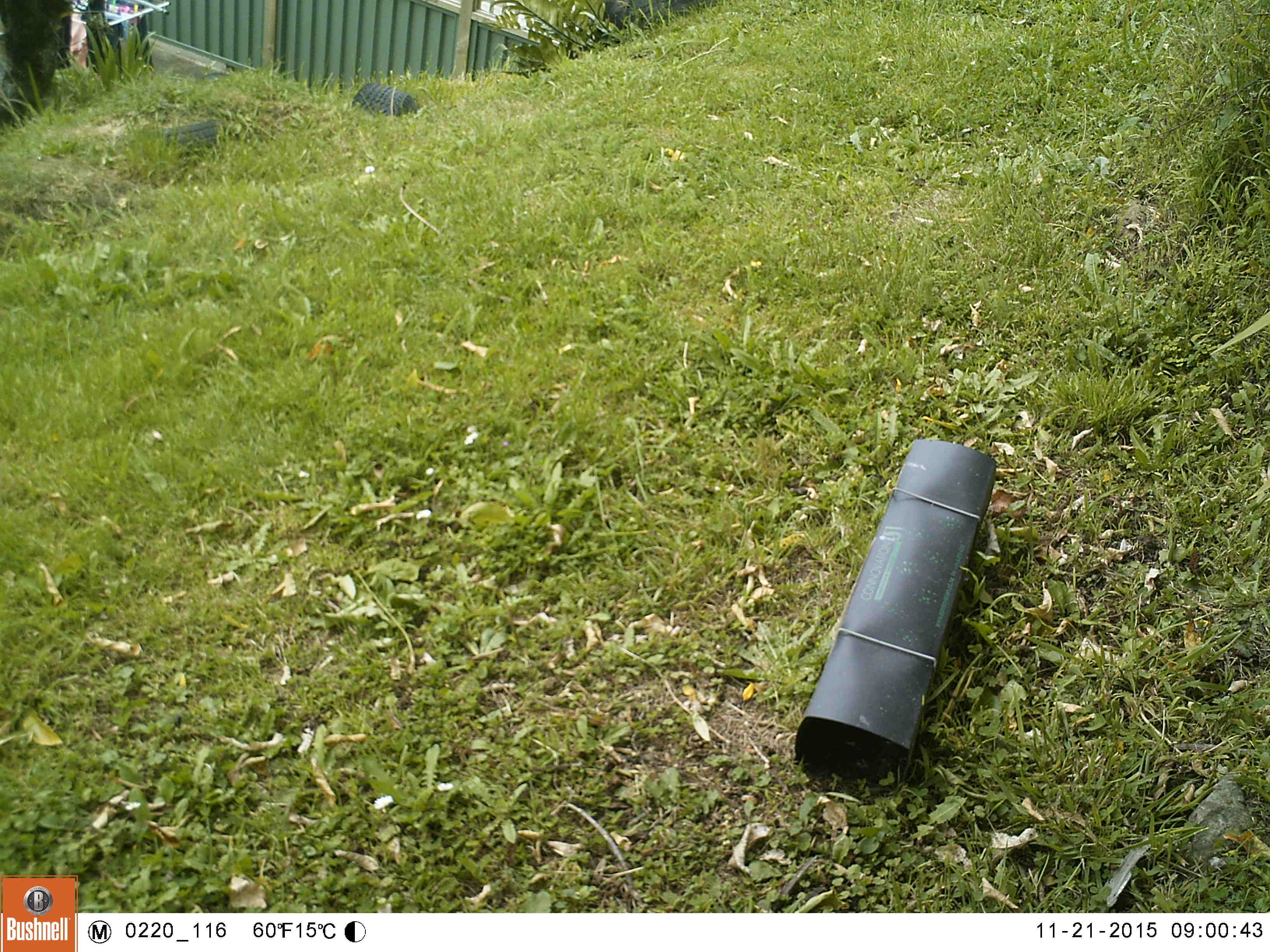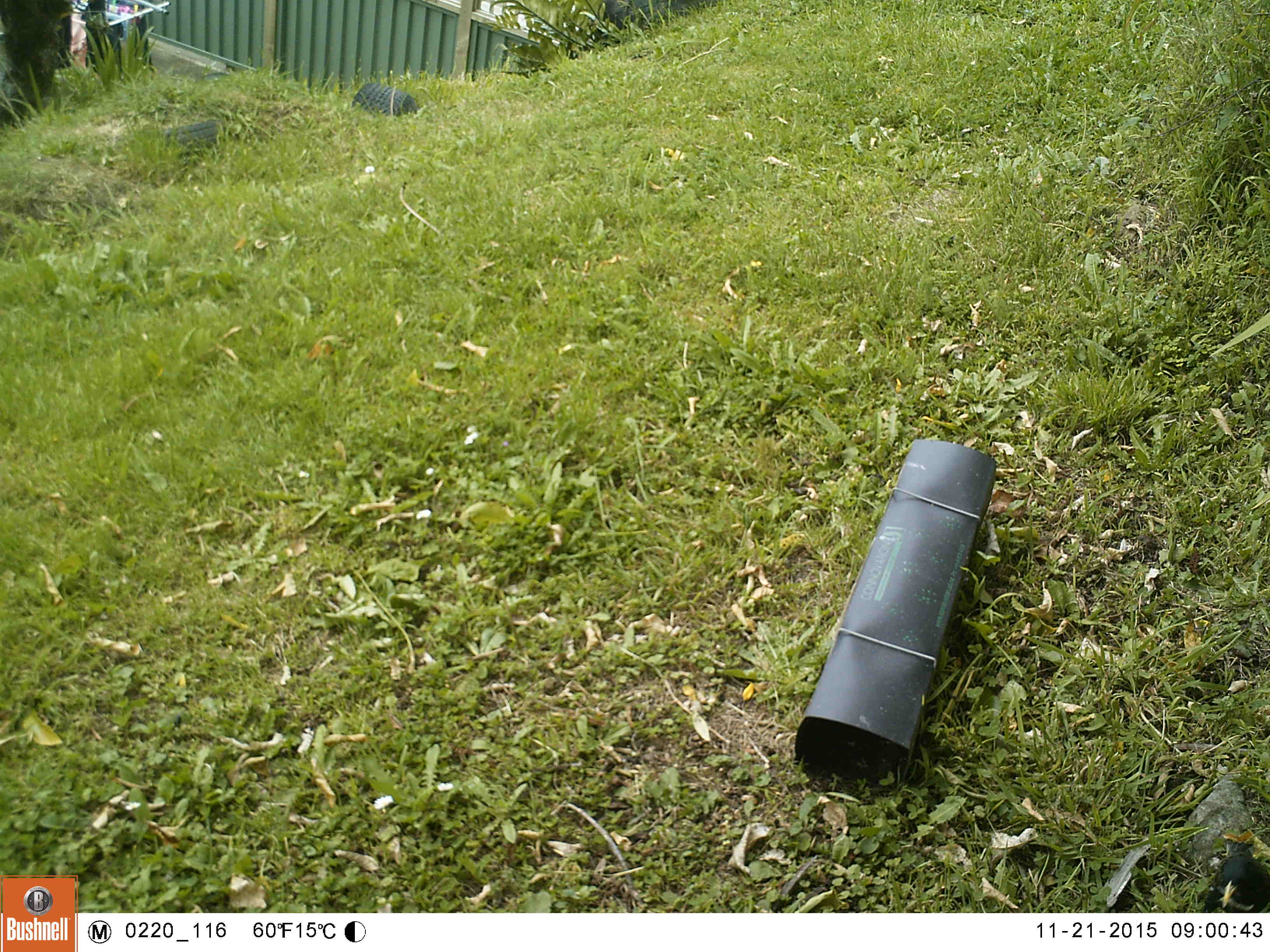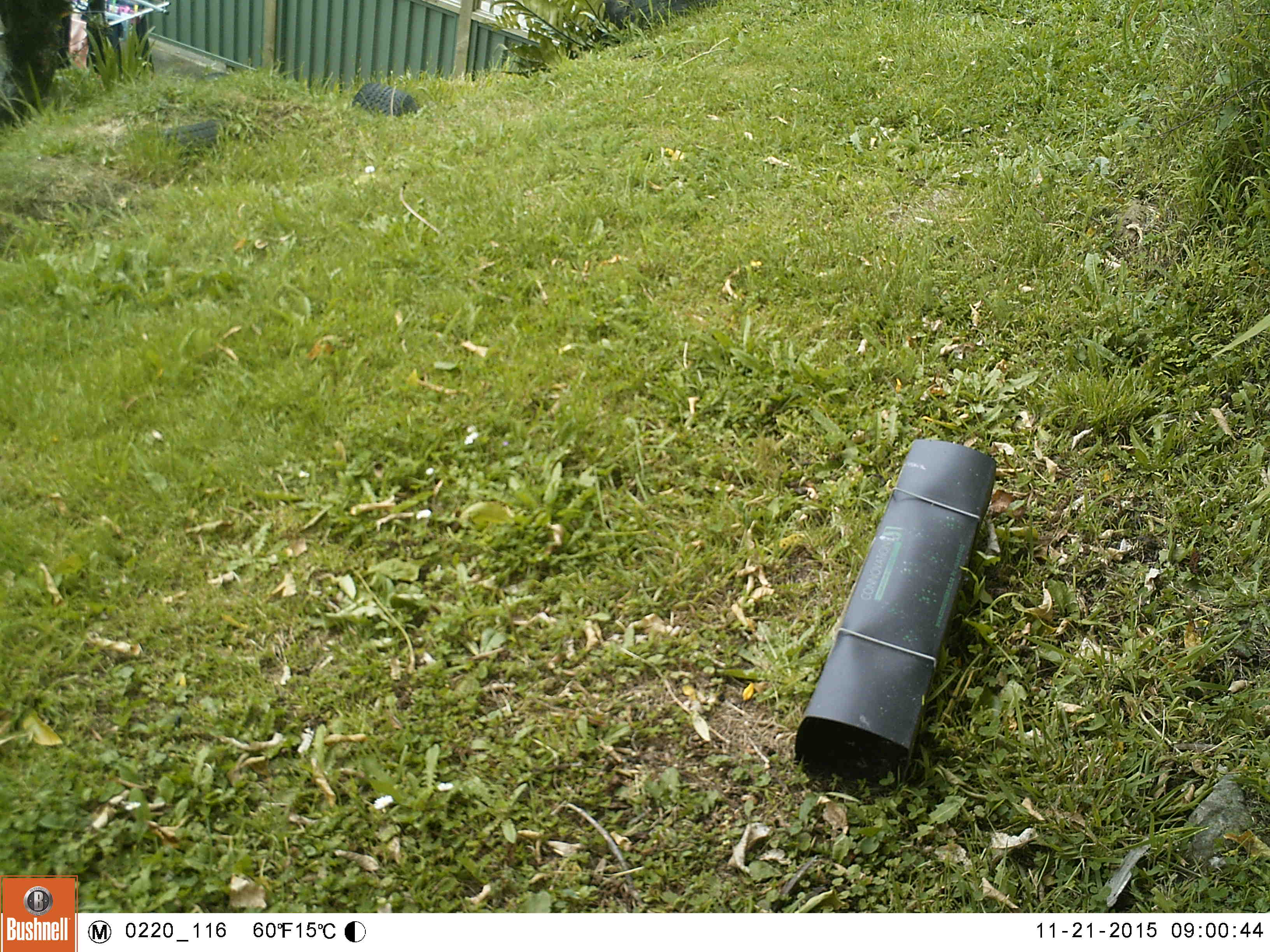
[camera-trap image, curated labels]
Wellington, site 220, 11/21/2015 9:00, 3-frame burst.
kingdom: Animalia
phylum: Chordata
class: Aves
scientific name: Aves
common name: bird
Bird (Aves).